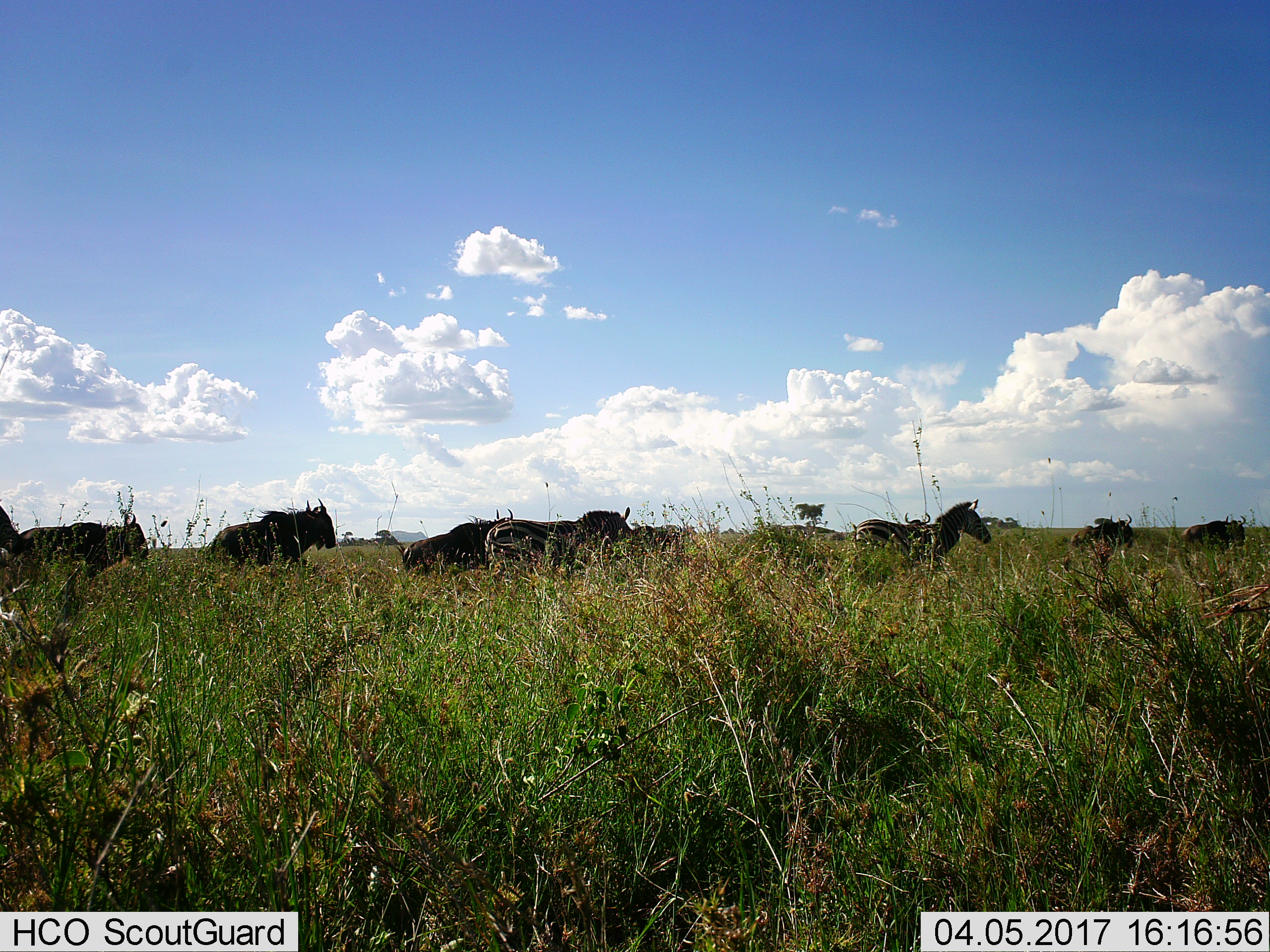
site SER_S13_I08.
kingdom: Animalia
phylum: Chordata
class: Mammalia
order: Artiodactyla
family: Bovidae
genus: Connochaetes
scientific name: Connochaetes taurinus taurinus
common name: blue wildebeest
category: wildebeestblue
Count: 7.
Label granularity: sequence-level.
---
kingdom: Animalia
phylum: Chordata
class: Mammalia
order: Perissodactyla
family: Equidae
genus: Equus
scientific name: Equus quagga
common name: plains zebra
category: zebraplains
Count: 2.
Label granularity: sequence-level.